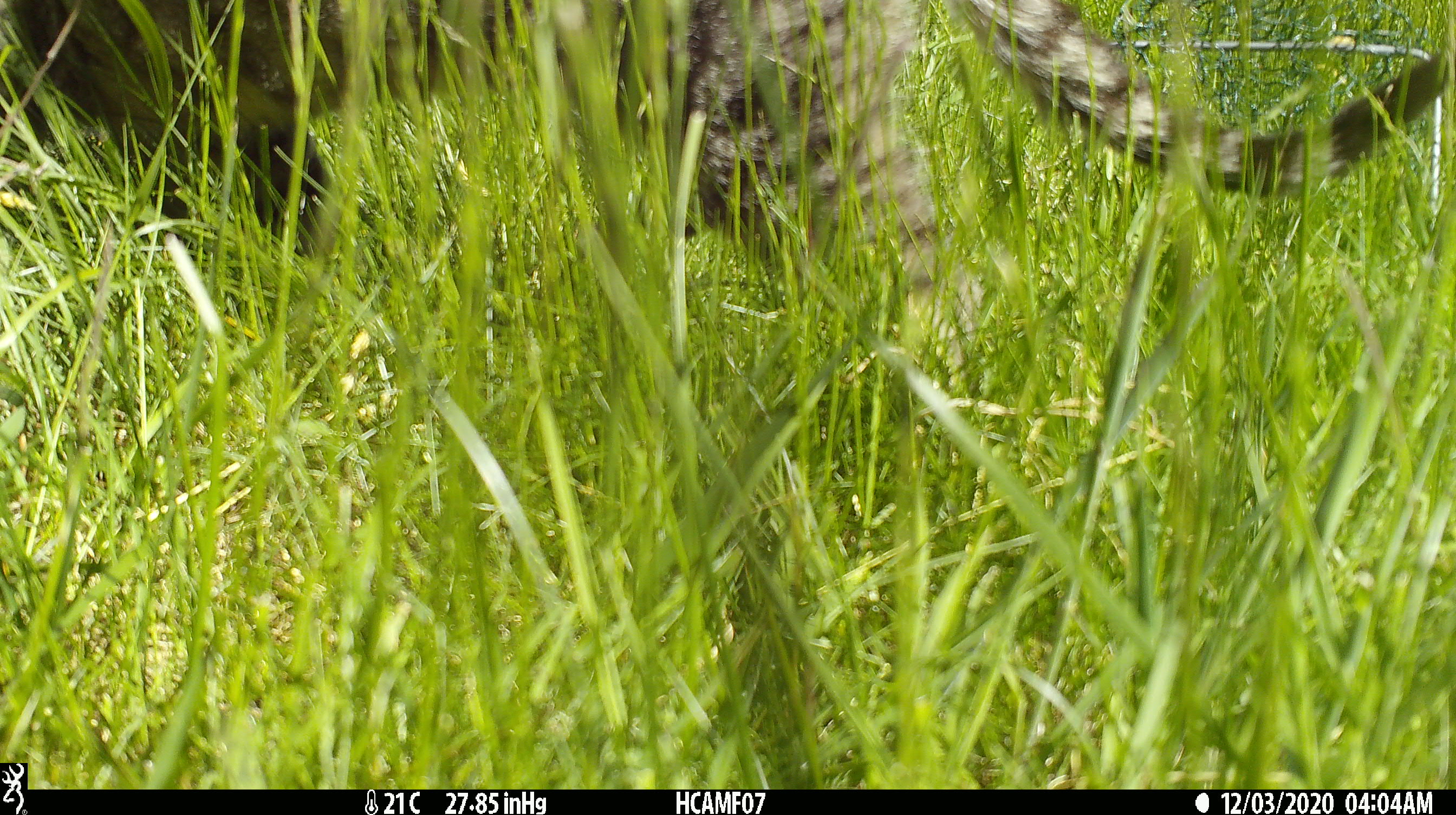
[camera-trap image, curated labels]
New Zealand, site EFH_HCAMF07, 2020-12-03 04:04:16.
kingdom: Animalia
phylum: Chordata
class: Mammalia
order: Carnivora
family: Felidae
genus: Felis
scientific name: Felis catus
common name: domestic cat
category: cat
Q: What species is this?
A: Cat (domestic cat) (Felis catus).